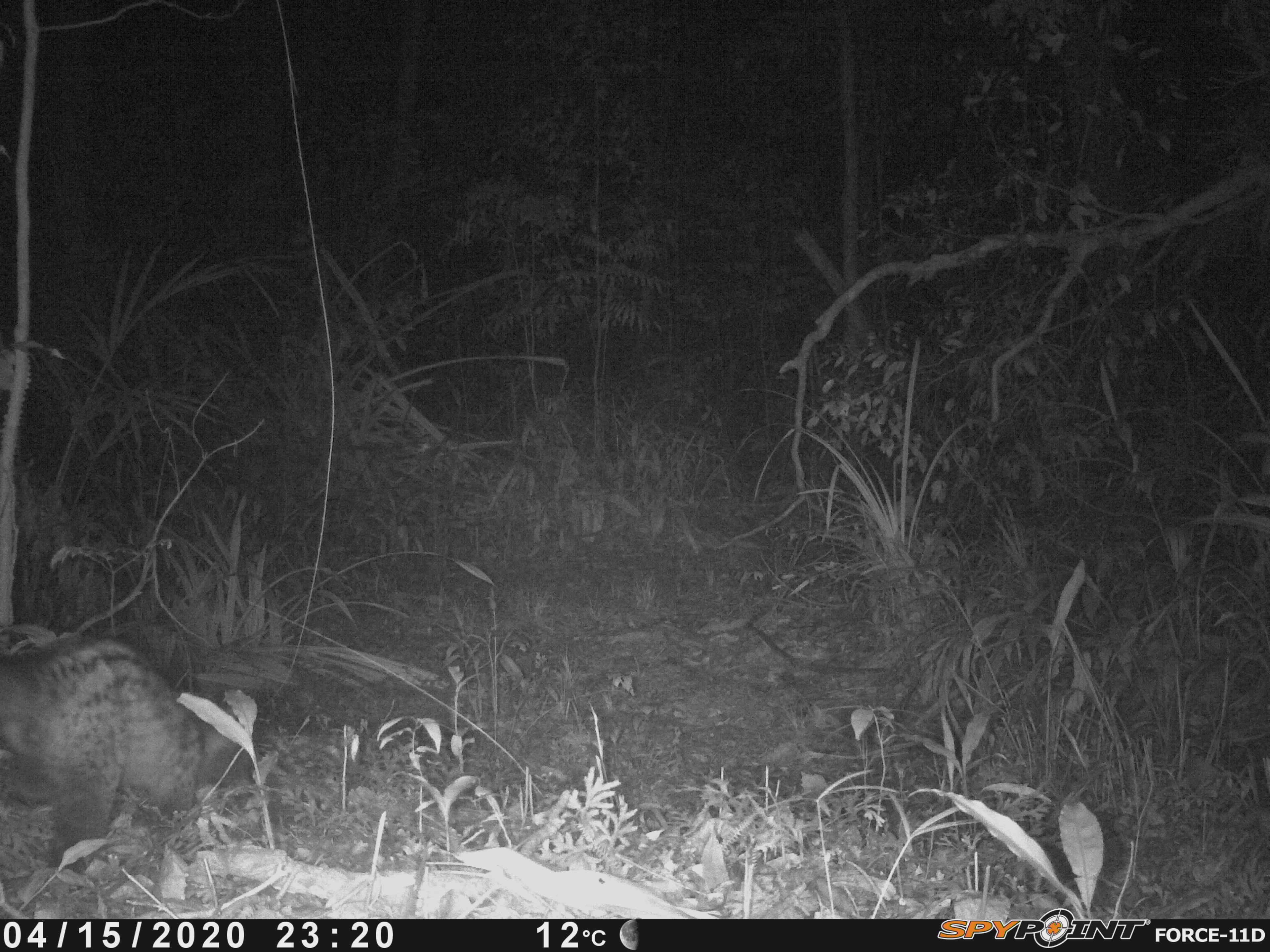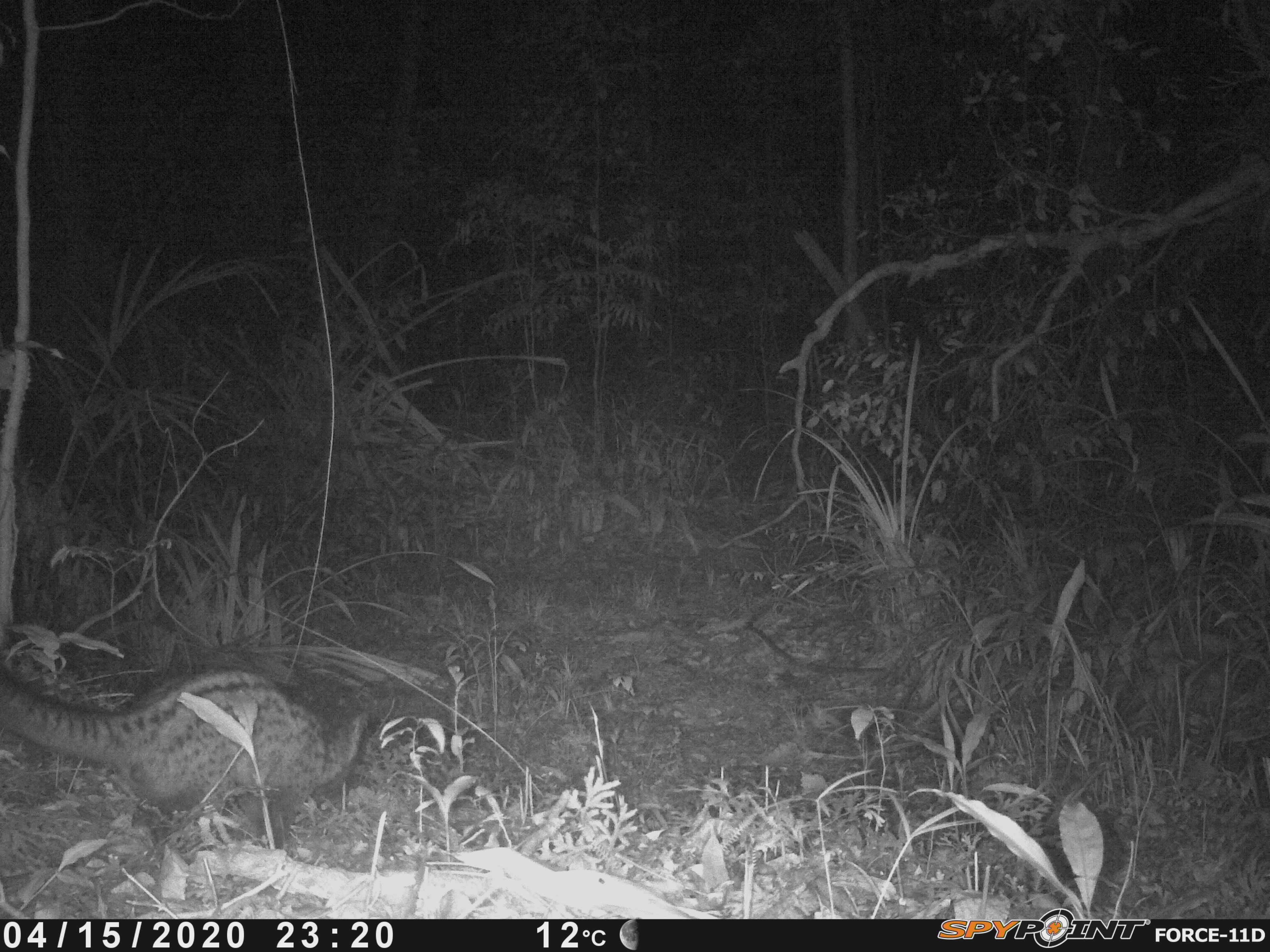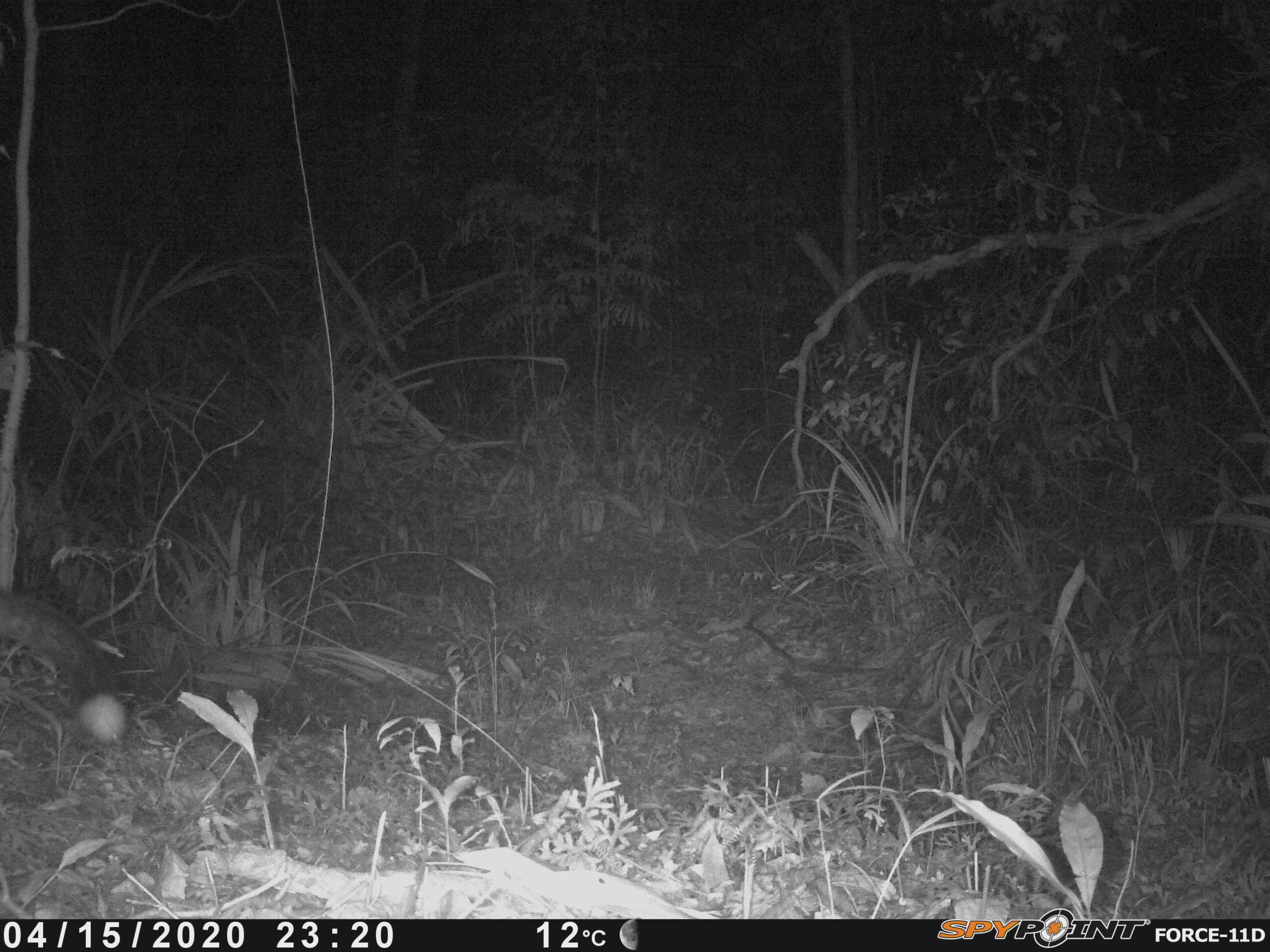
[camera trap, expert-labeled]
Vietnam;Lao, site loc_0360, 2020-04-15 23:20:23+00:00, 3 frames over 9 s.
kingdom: Animalia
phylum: Chordata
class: Mammalia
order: Carnivora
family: Viverridae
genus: Paradoxurus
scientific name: Paradoxurus hermaphroditus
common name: common palm civet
Common palm civet (Paradoxurus hermaphroditus). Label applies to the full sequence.